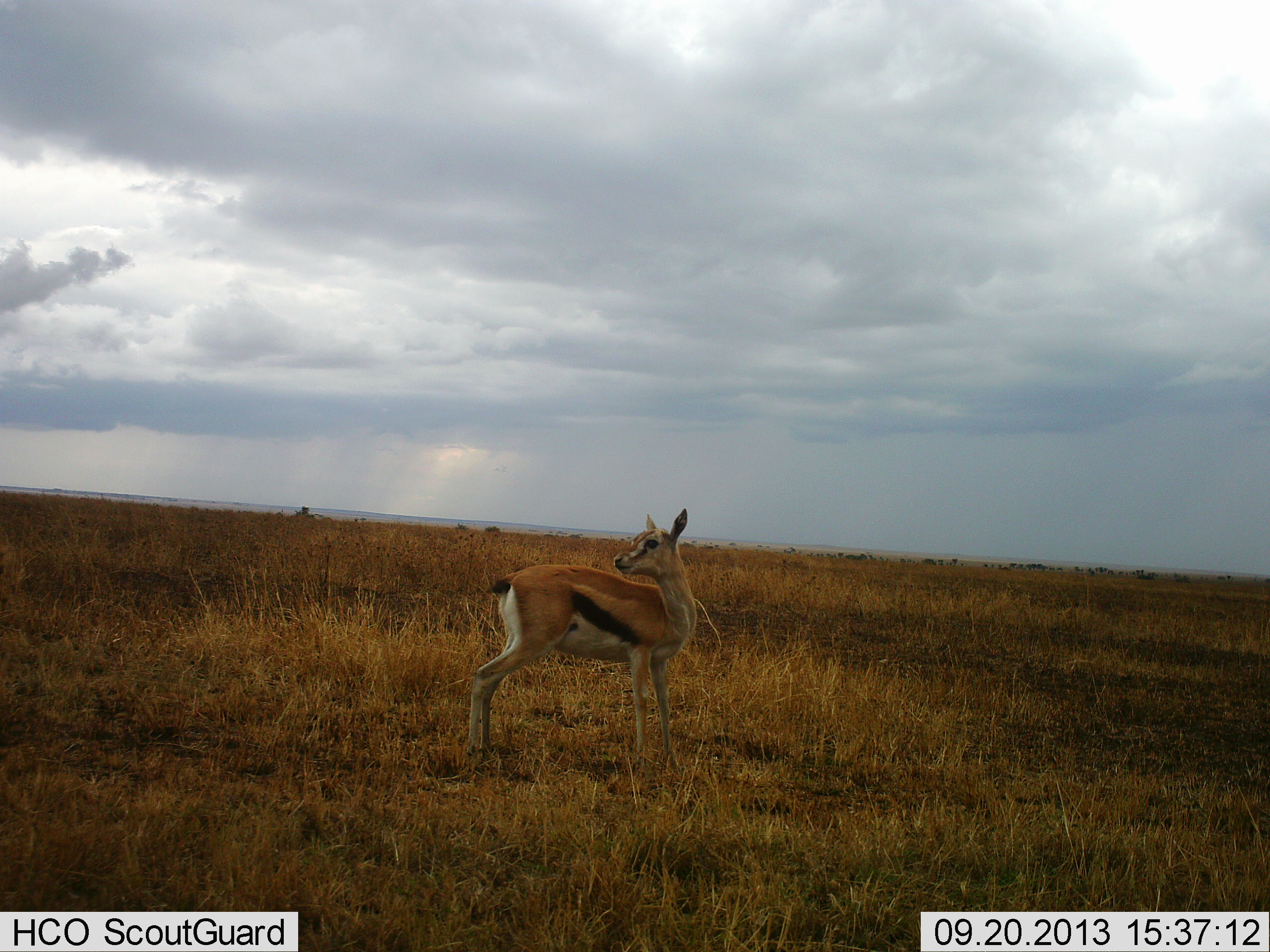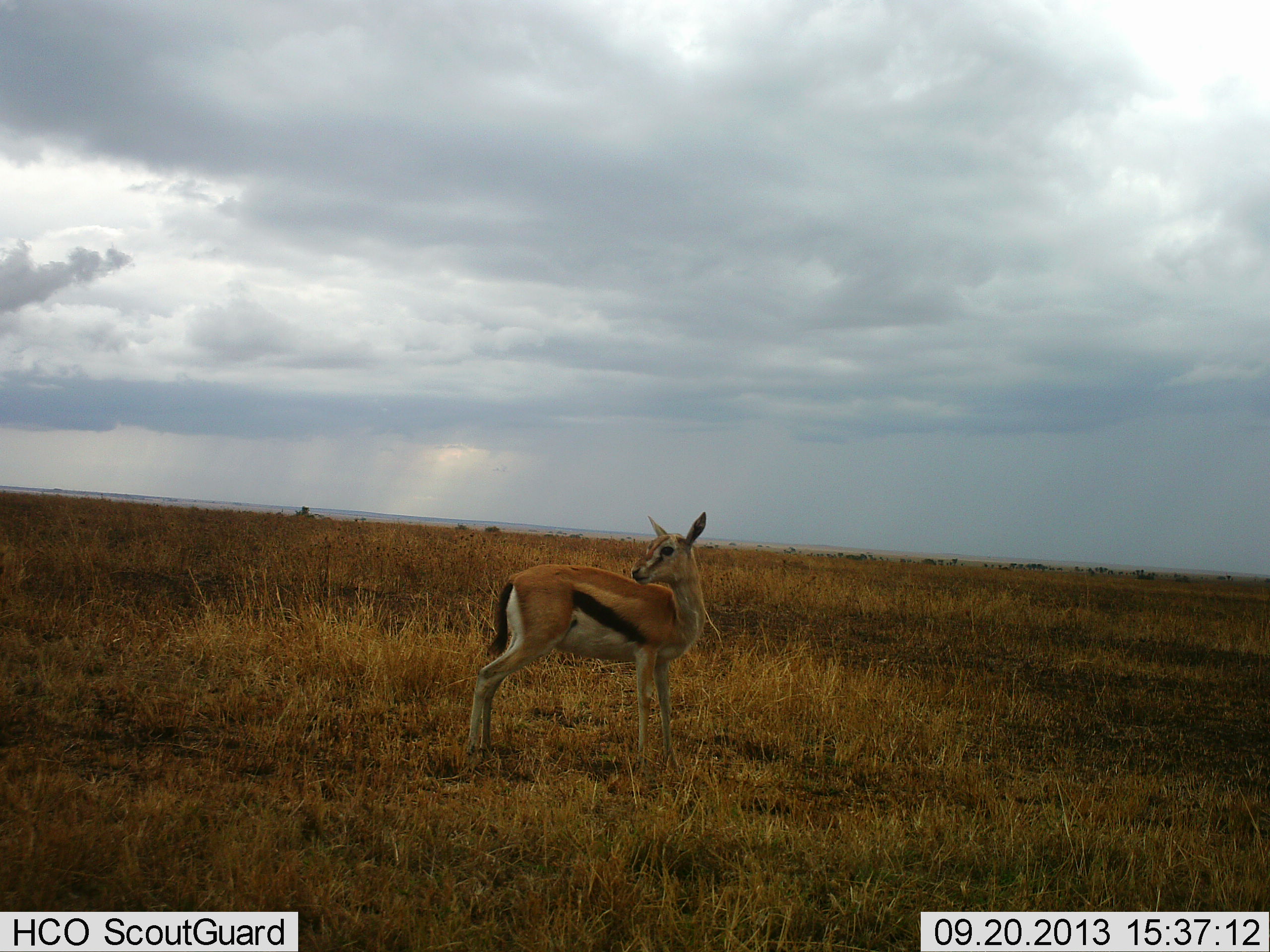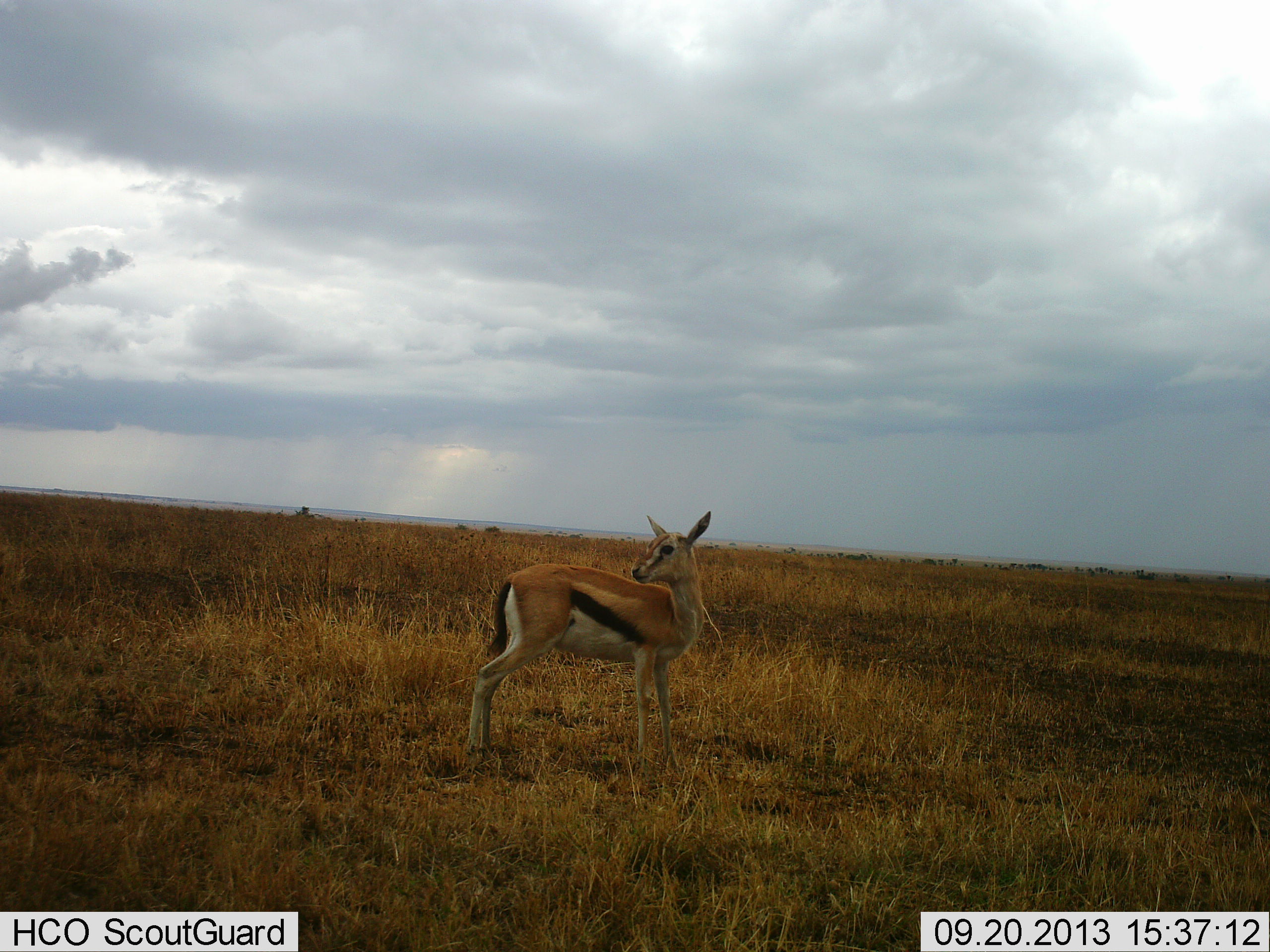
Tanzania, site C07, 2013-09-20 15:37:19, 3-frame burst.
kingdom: Animalia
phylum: Chordata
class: Mammalia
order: Artiodactyla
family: Bovidae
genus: Eudorcas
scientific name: Eudorcas thomsonii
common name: thomson's gazelle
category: gazellethomsons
Gazellethomsons (thomson's gazelle) (Eudorcas thomsonii), count 1. Behavior (volunteer vote fractions): standing 100%, resting 0%, moving 0%, interacting 0%. Young present (vote fraction): 0%. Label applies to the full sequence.